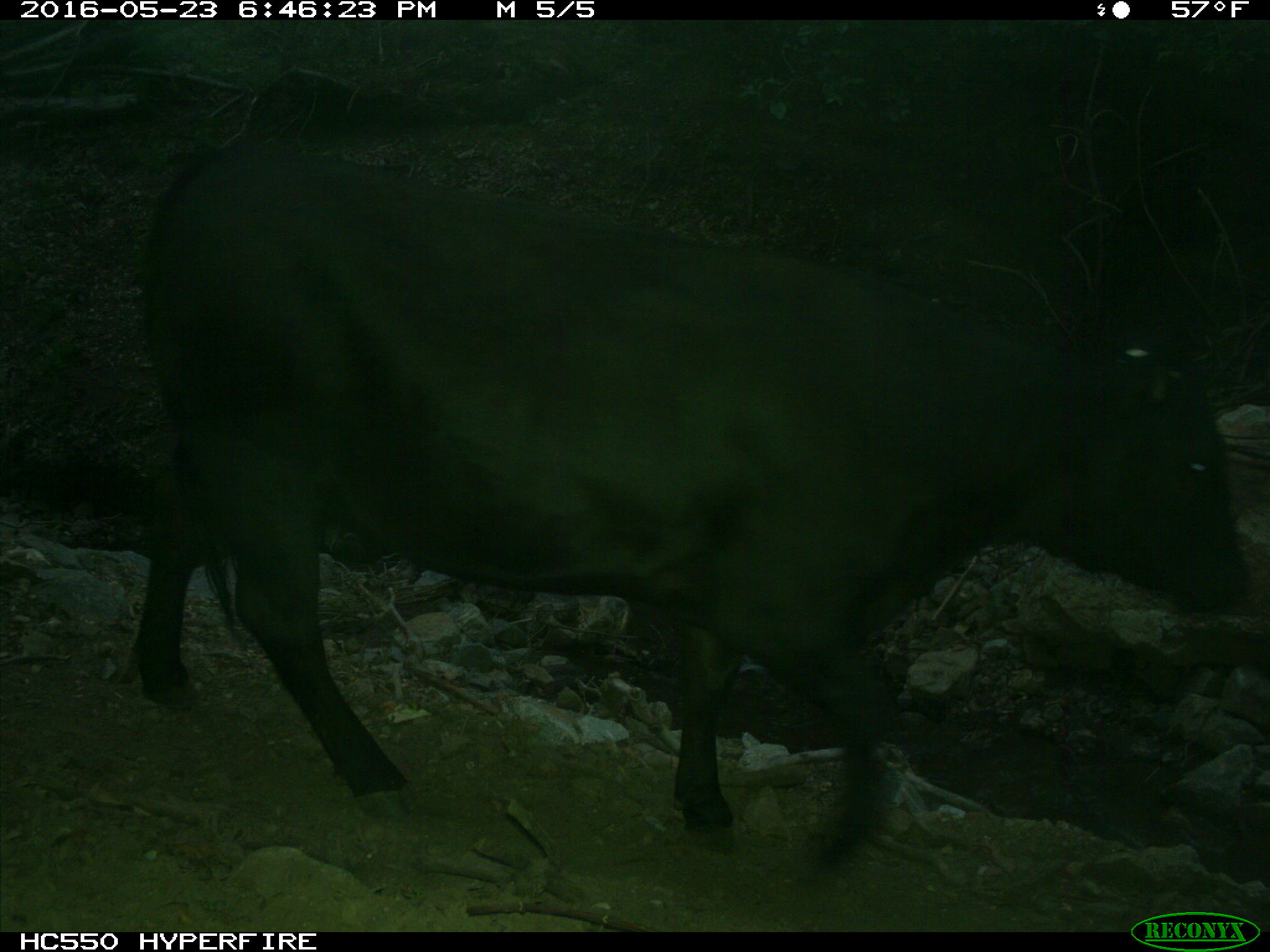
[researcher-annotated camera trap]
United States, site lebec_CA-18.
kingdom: Animalia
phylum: Chordata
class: Mammalia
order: Artiodactyla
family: Bovidae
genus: Bos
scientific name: Bos taurus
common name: domestic cow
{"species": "Bos taurus (domestic cow)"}